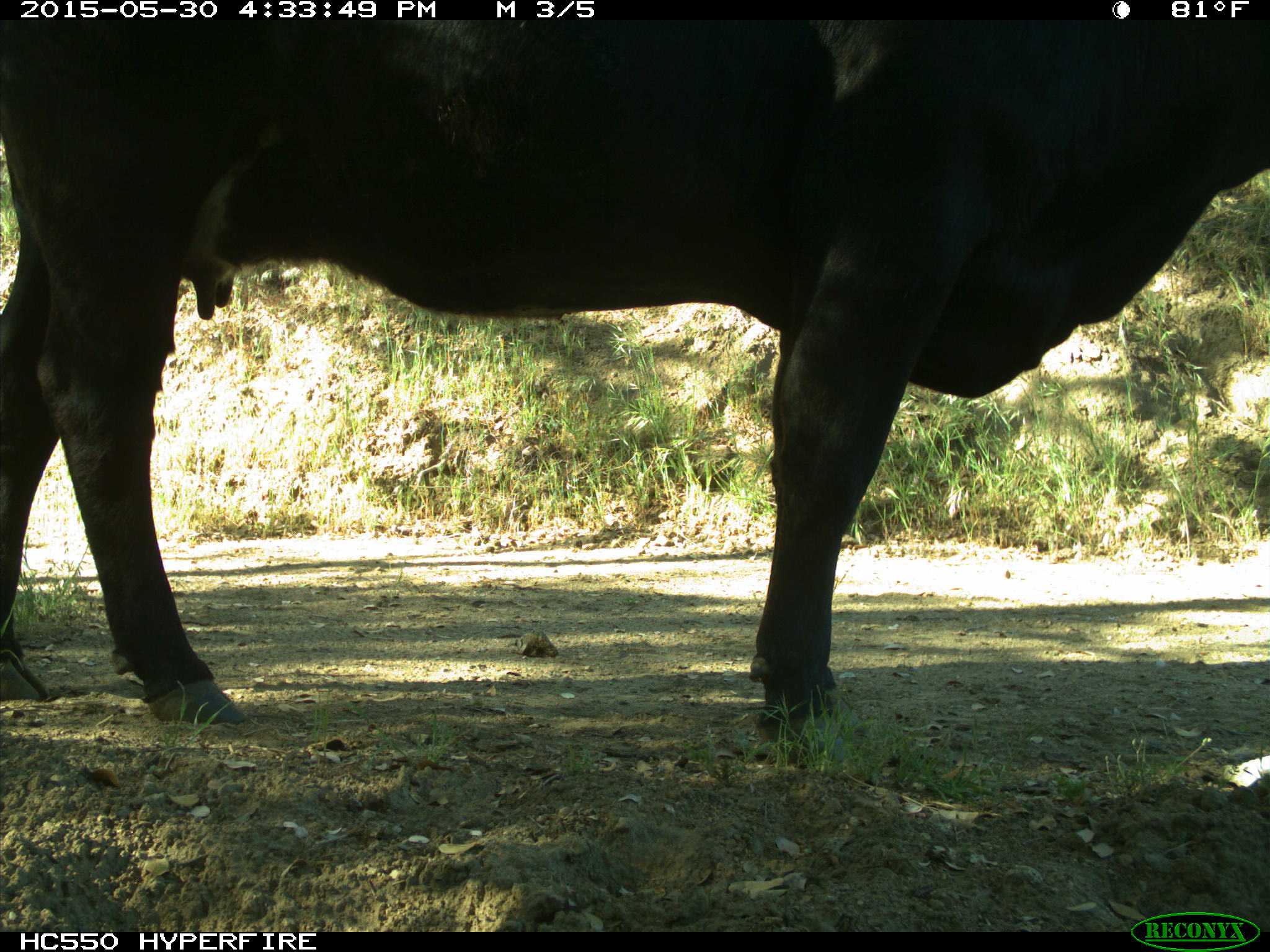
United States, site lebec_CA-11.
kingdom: Animalia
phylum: Chordata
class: Mammalia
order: Artiodactyla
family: Bovidae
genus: Bos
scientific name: Bos taurus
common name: domestic cow